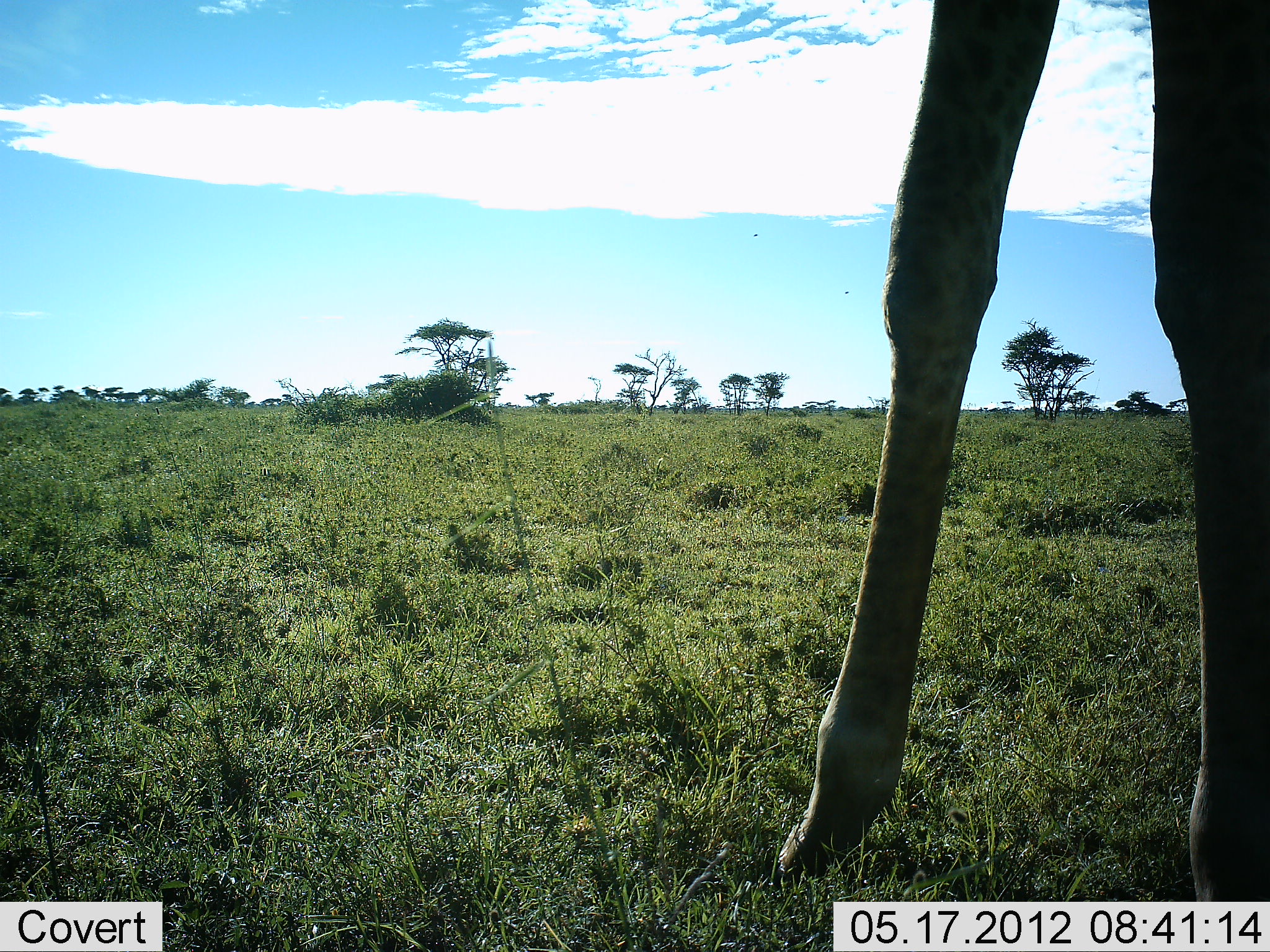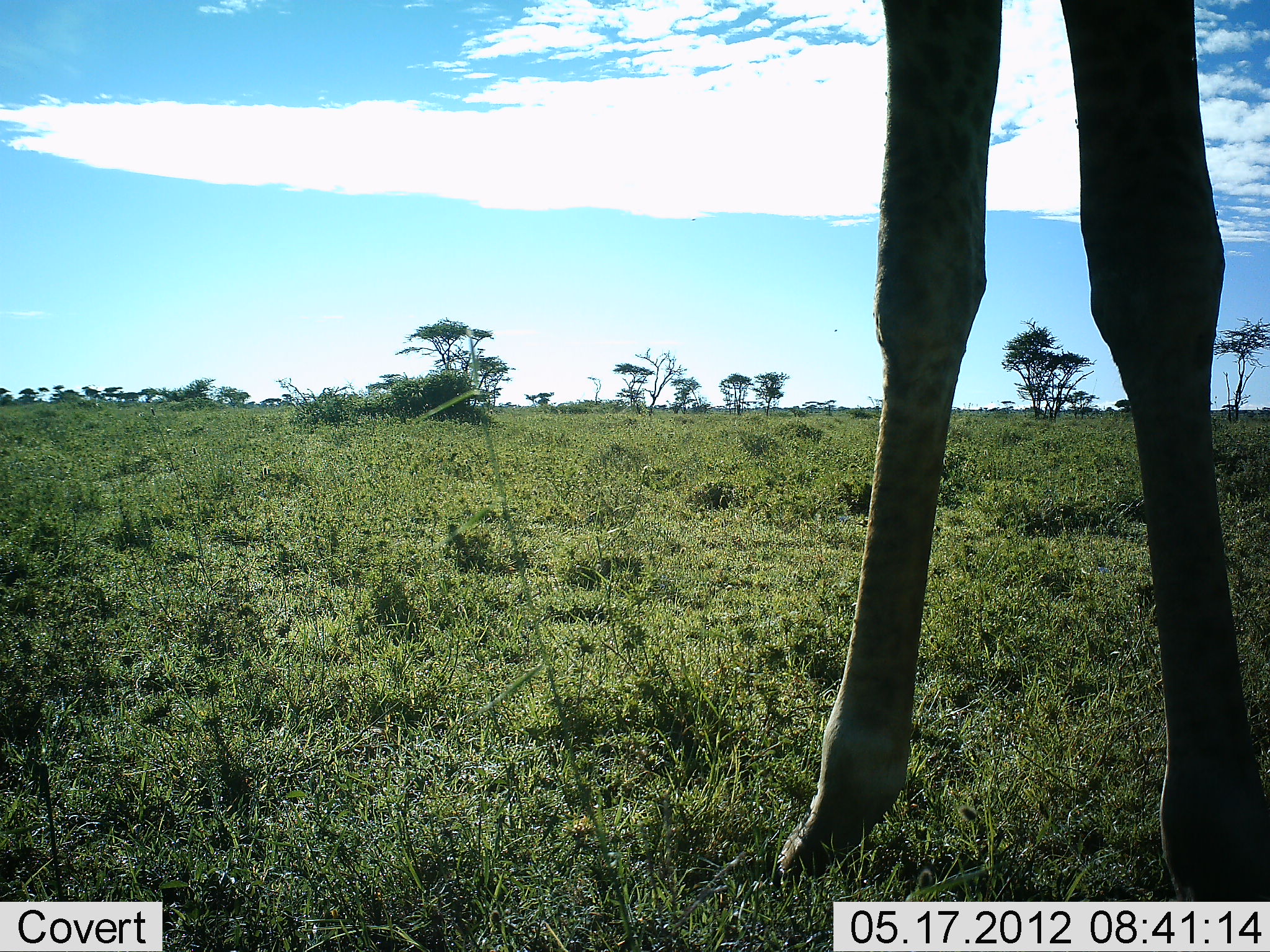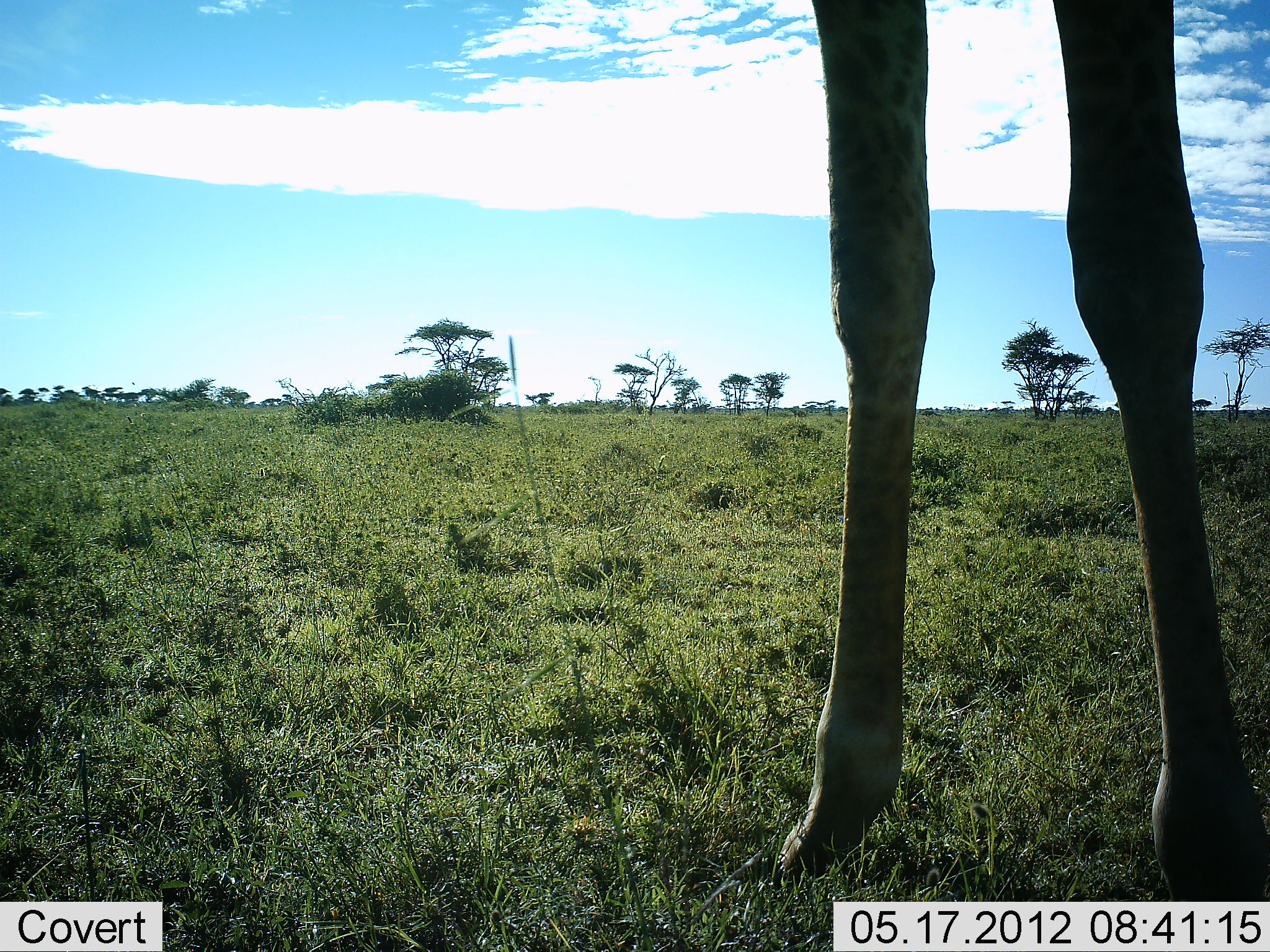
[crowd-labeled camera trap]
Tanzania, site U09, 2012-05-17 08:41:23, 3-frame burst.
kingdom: Animalia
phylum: Chordata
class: Mammalia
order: Artiodactyla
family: Giraffidae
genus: Giraffa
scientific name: Giraffa camelopardalis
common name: giraffe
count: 1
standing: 80%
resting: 0%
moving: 10%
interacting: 0%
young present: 0%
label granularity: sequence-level